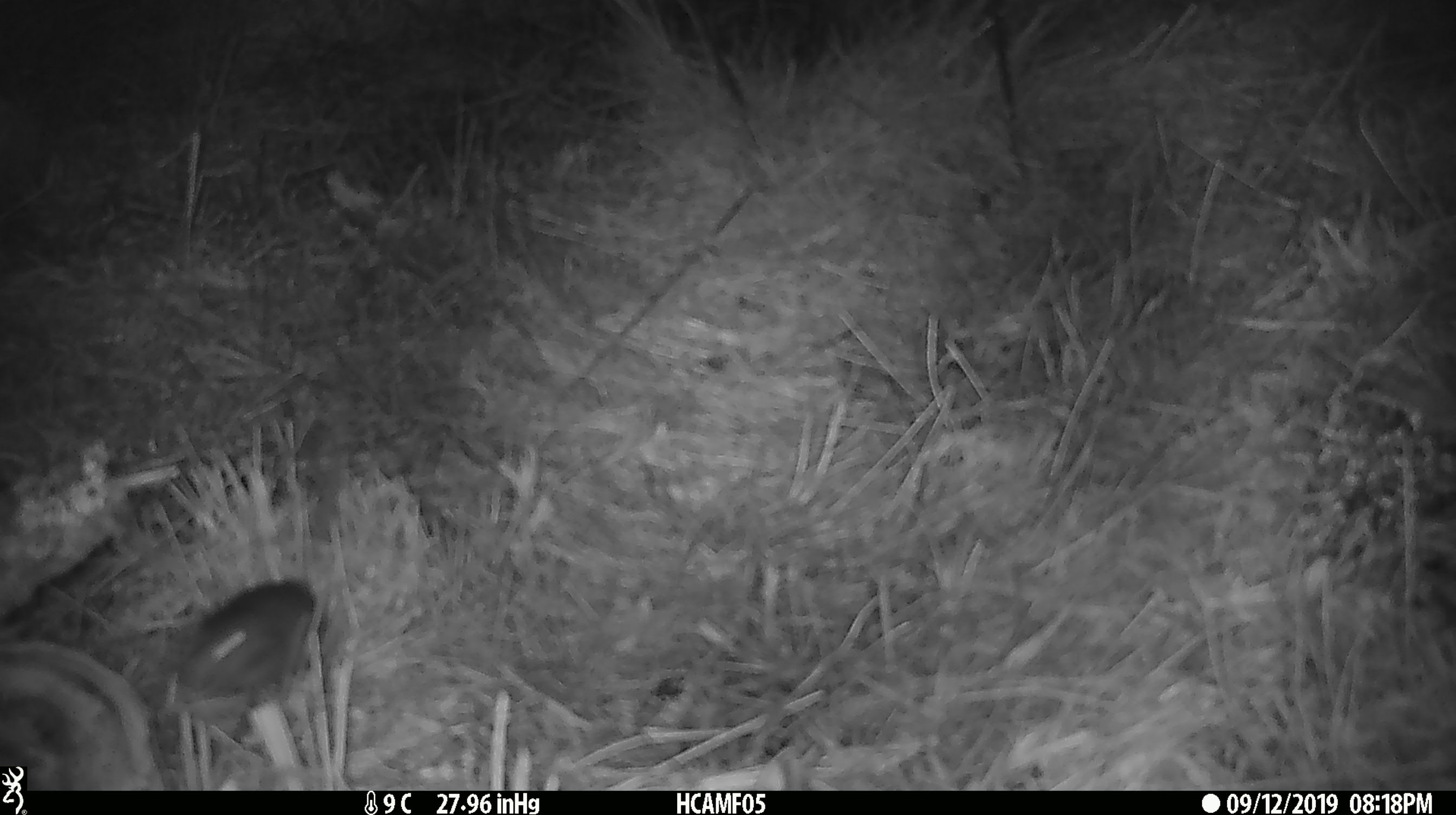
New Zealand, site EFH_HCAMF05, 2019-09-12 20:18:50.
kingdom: Animalia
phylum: Chordata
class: Mammalia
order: Rodentia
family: Muridae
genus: Mus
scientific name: Mus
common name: mouse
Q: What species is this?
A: Mouse (Mus).